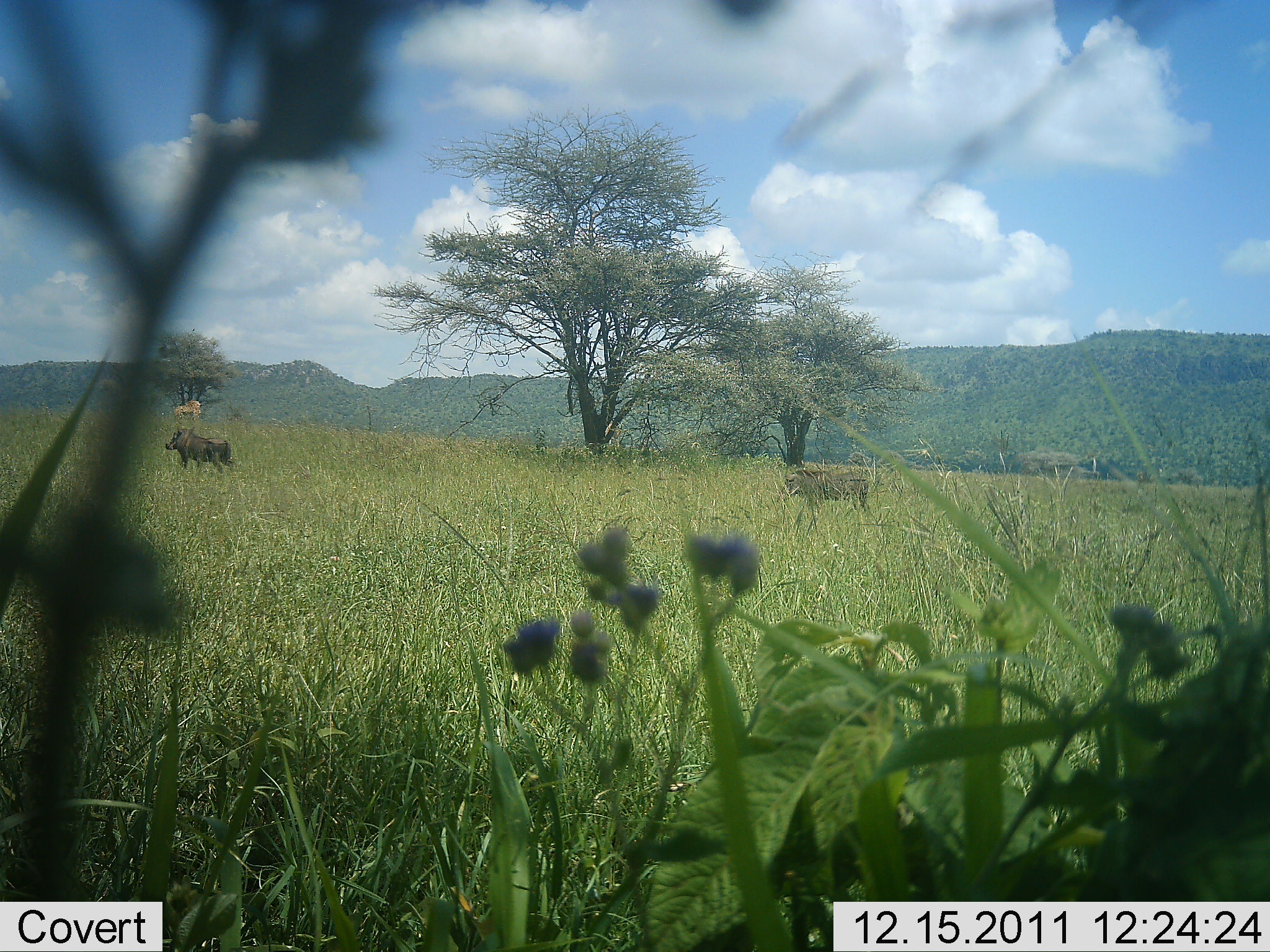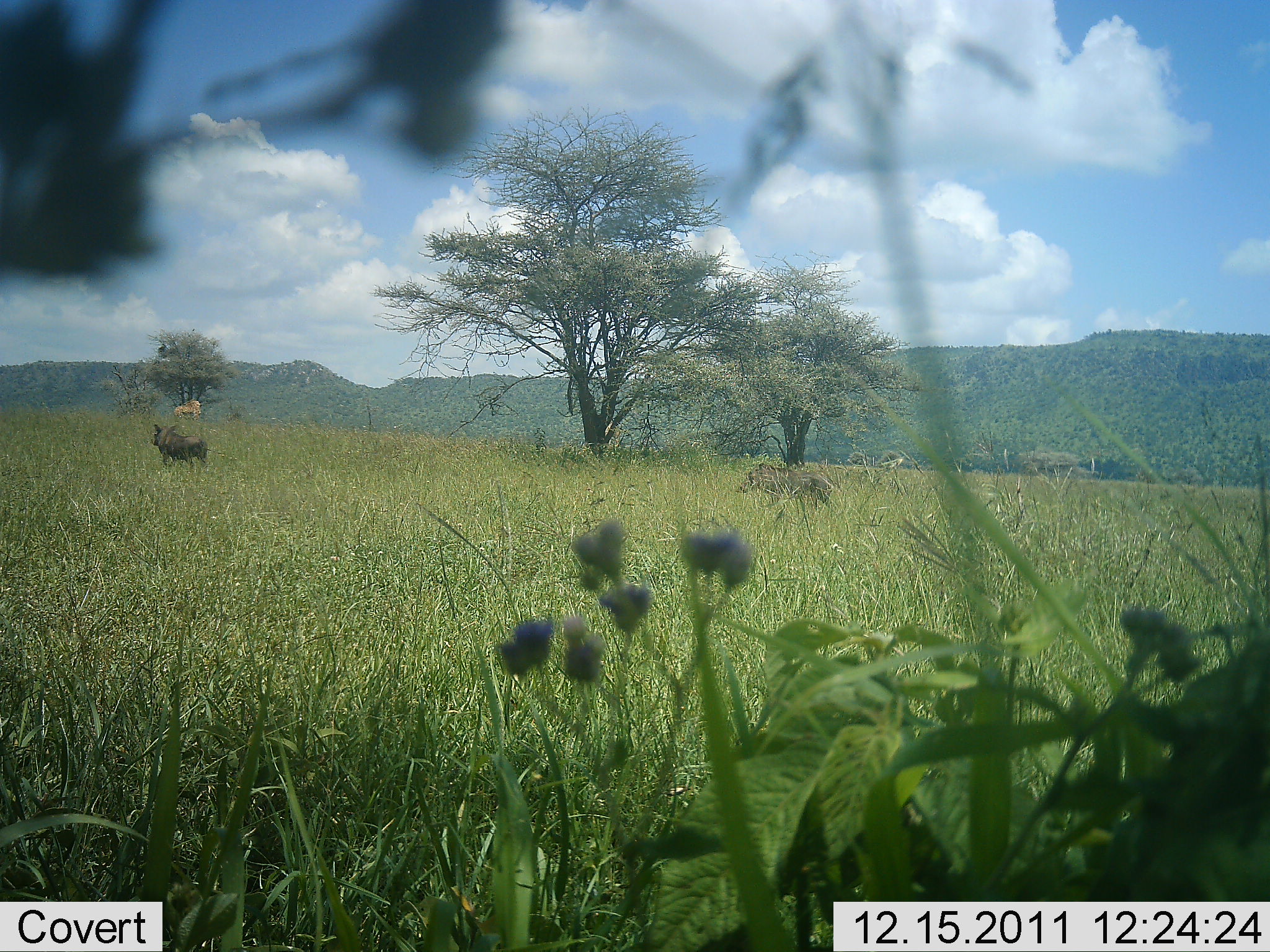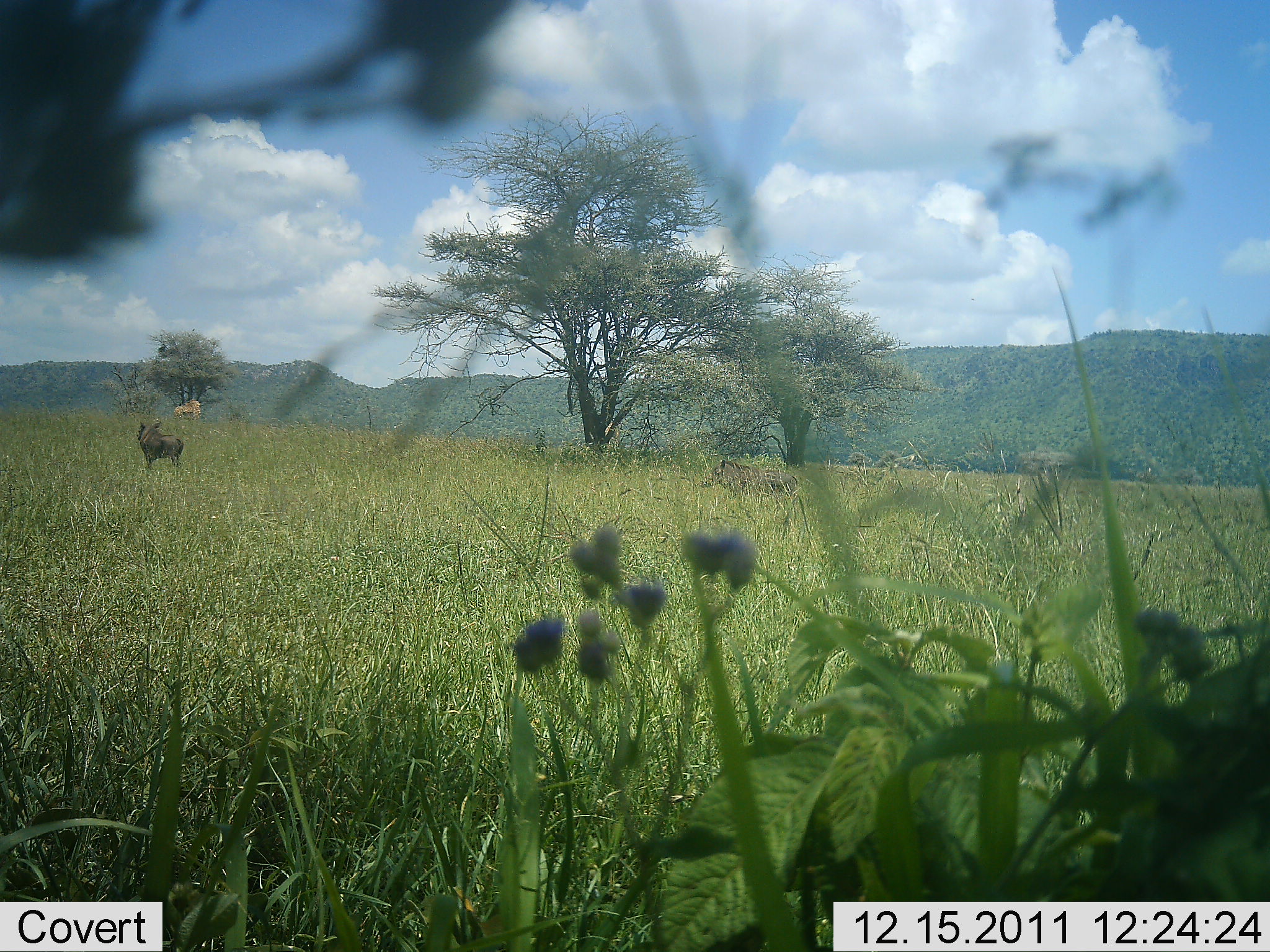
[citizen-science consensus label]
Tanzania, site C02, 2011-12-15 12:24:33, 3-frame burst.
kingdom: Animalia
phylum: Chordata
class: Mammalia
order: Artiodactyla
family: Suidae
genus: Phacochoerus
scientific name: Phacochoerus africanus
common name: warthog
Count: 2.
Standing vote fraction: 0%.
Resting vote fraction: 0%.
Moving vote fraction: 100%.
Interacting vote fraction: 0%.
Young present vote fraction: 3%.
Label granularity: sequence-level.